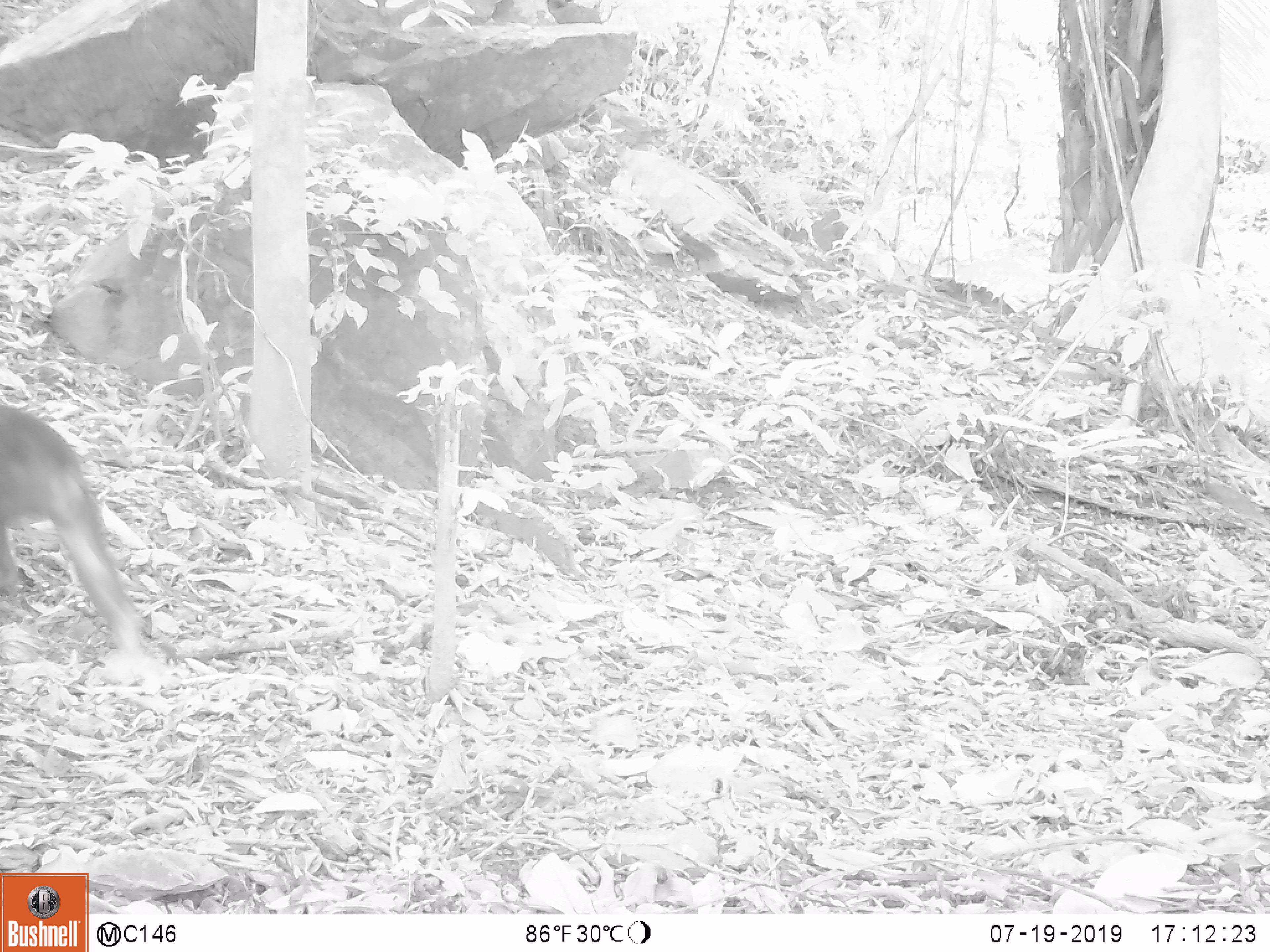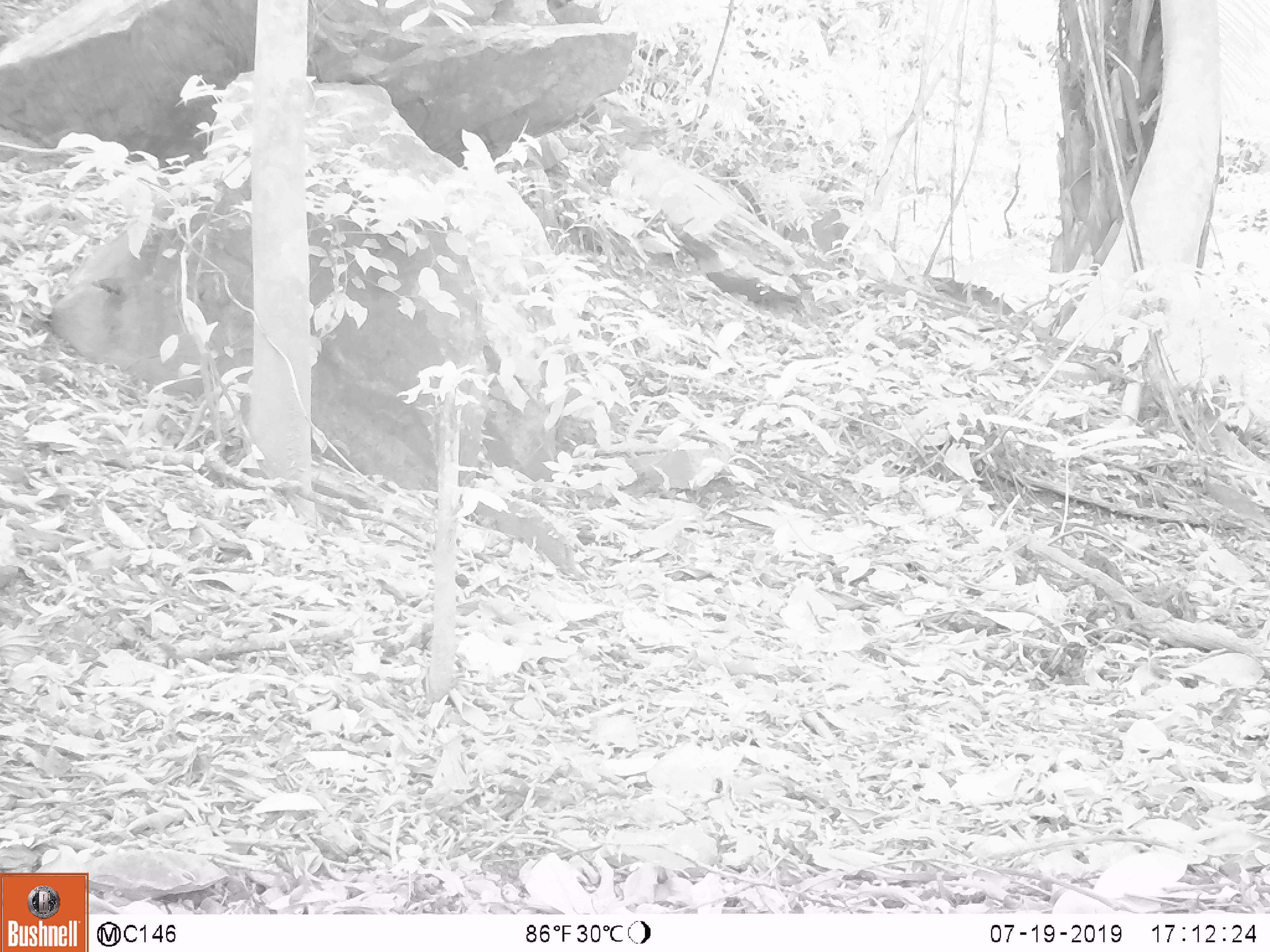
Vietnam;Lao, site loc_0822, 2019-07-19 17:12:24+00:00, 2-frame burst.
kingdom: Animalia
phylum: Chordata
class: Mammalia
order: Primates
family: Cercopithecidae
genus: Macaca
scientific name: Macaca arctoides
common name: stump-tailed macaque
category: stump tailed macaque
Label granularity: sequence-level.